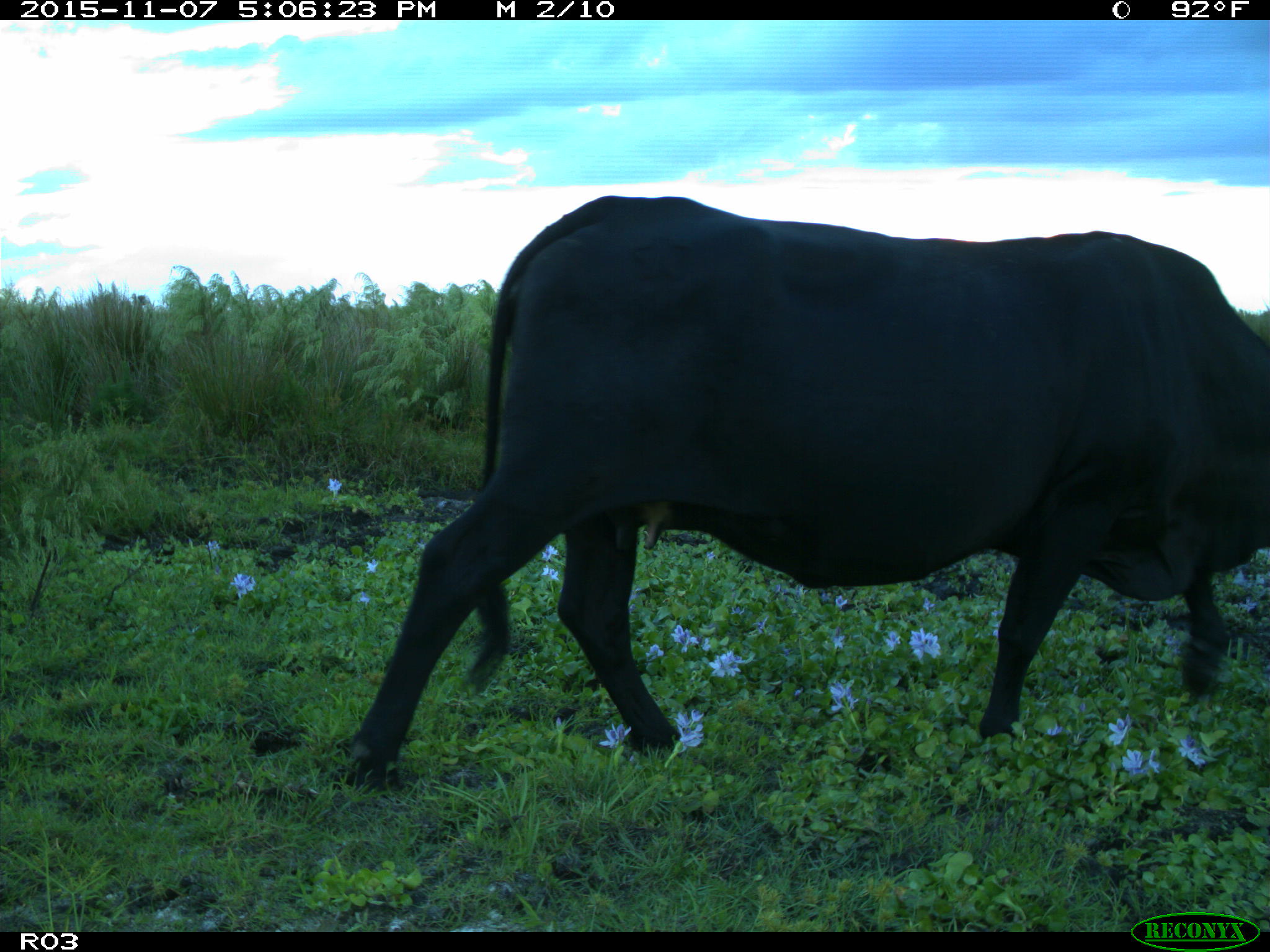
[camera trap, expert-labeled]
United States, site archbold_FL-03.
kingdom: Animalia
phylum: Chordata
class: Mammalia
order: Artiodactyla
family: Bovidae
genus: Bos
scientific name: Bos taurus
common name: domestic cow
Bos taurus (domestic cow).